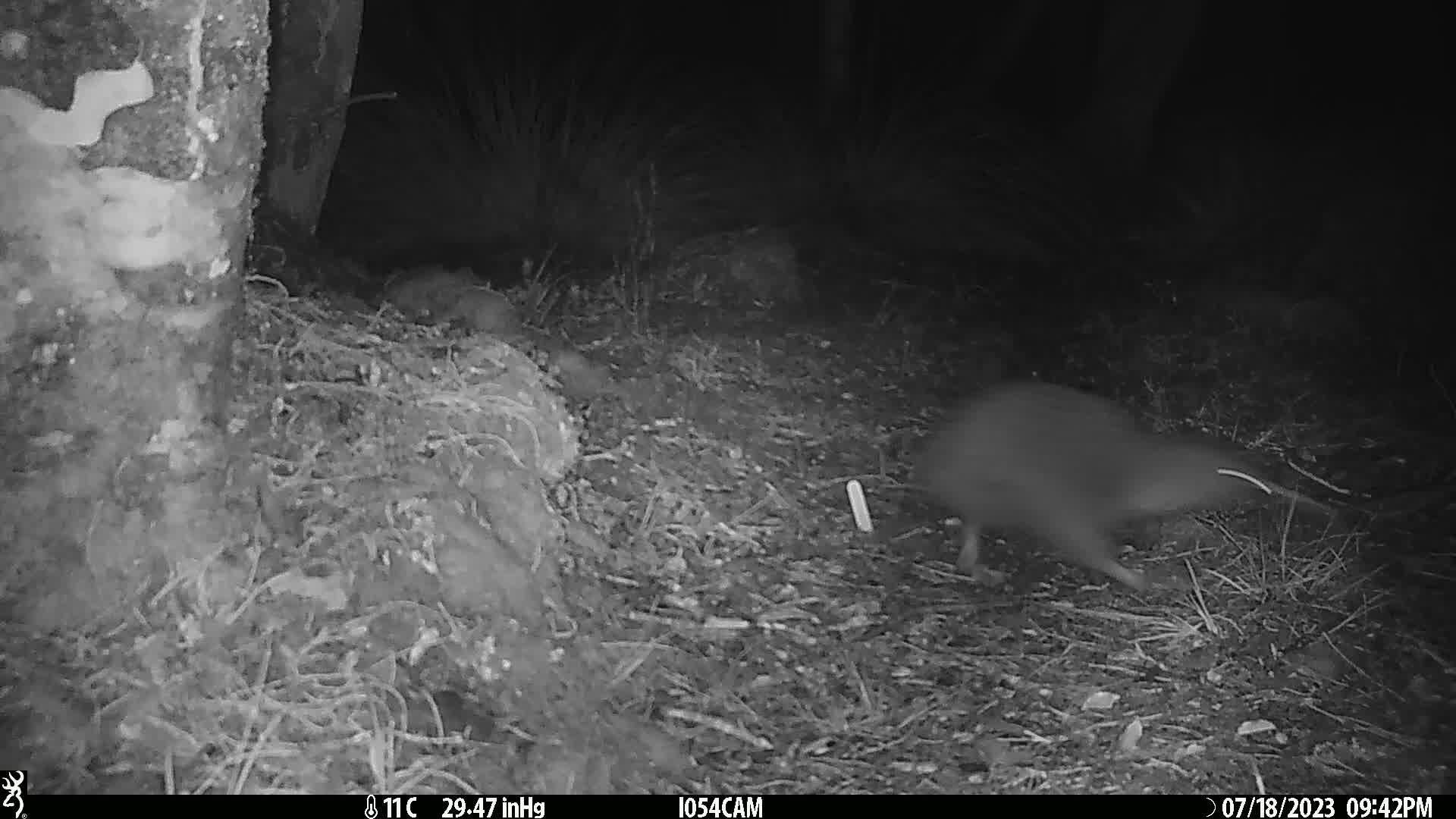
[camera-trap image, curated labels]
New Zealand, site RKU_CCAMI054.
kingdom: Animalia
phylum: Chordata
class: Aves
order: Apterygiformes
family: Apterygidae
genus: Apteryx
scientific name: Apteryx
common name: kiwi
Kiwi (Apteryx).